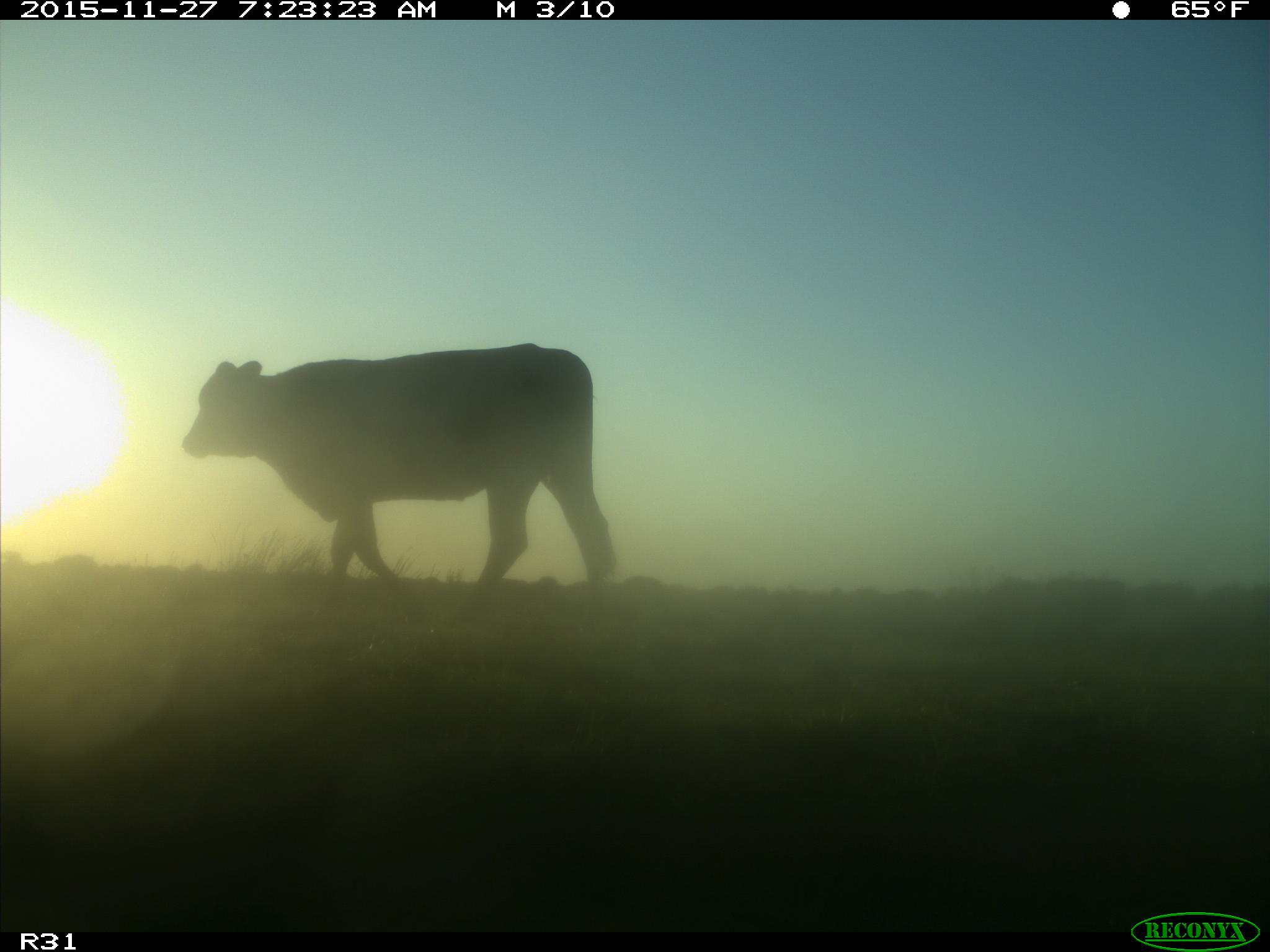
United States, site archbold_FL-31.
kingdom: Animalia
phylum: Chordata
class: Mammalia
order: Artiodactyla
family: Bovidae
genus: Bos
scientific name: Bos taurus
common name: domestic cow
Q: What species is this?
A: Bos taurus (domestic cow).